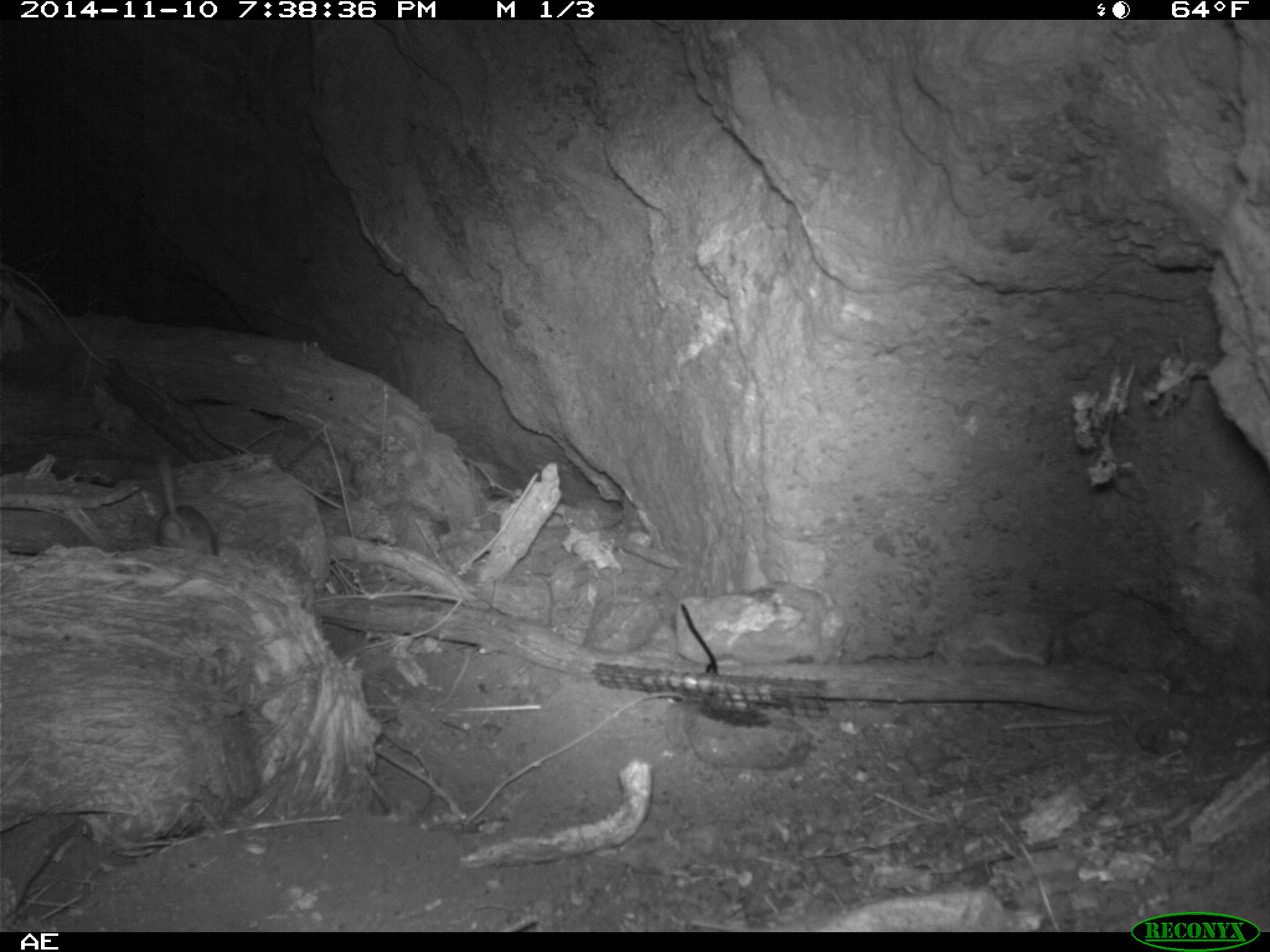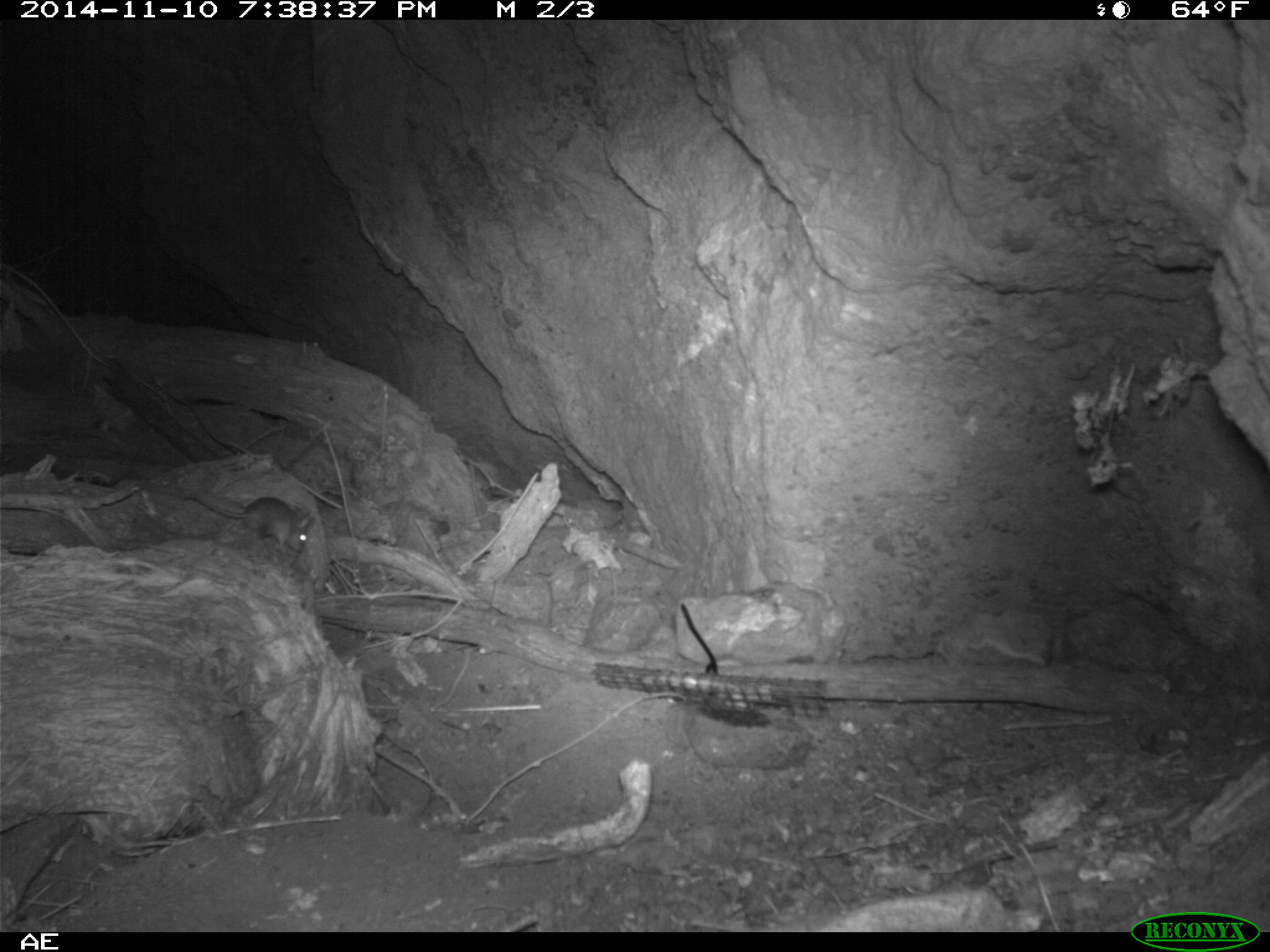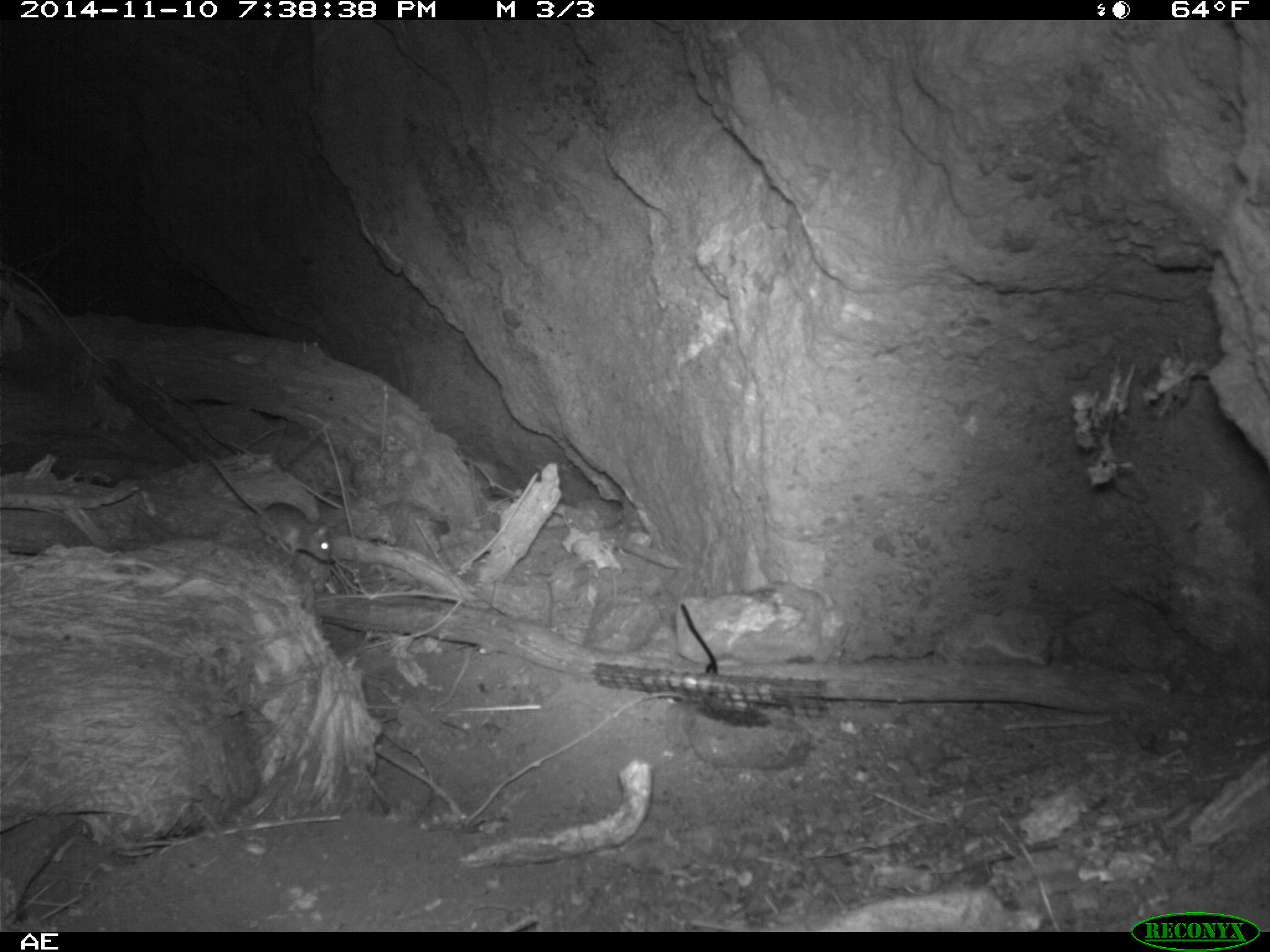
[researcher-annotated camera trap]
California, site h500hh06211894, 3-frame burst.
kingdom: Animalia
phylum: Chordata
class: Mammalia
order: Rodentia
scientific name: Rodentia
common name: rodent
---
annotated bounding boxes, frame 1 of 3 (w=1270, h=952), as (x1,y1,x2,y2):
rodent: (158,453,216,556)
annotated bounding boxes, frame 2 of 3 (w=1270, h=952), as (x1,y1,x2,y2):
rodent: (185,496,311,550)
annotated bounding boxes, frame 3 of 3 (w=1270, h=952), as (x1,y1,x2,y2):
rodent: (208,457,332,562)